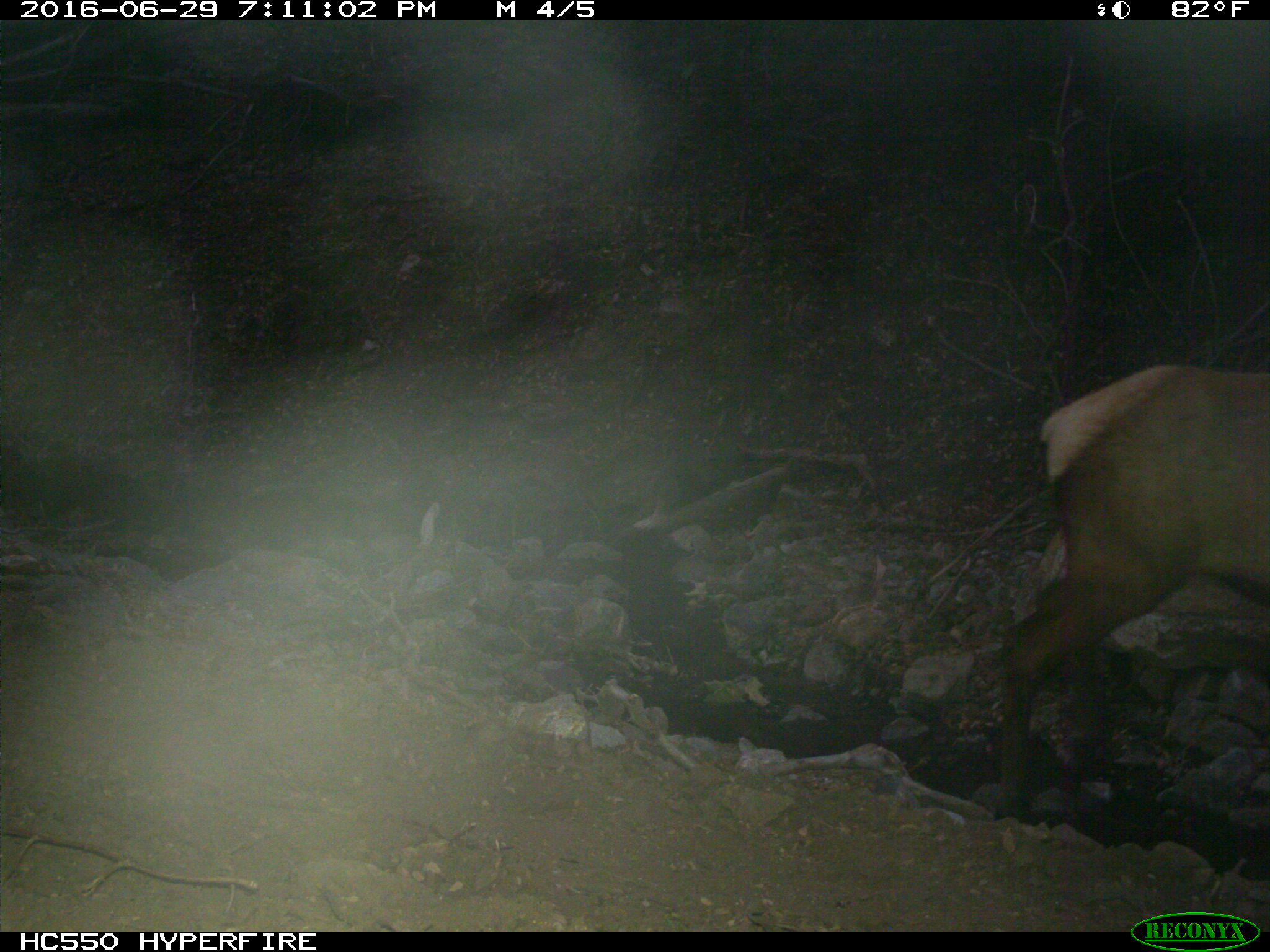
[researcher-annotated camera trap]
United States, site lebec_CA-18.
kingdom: Animalia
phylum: Chordata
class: Mammalia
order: Artiodactyla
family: Cervidae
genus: Cervus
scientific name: Cervus canadensis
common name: elk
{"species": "Cervus canadensis (elk)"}